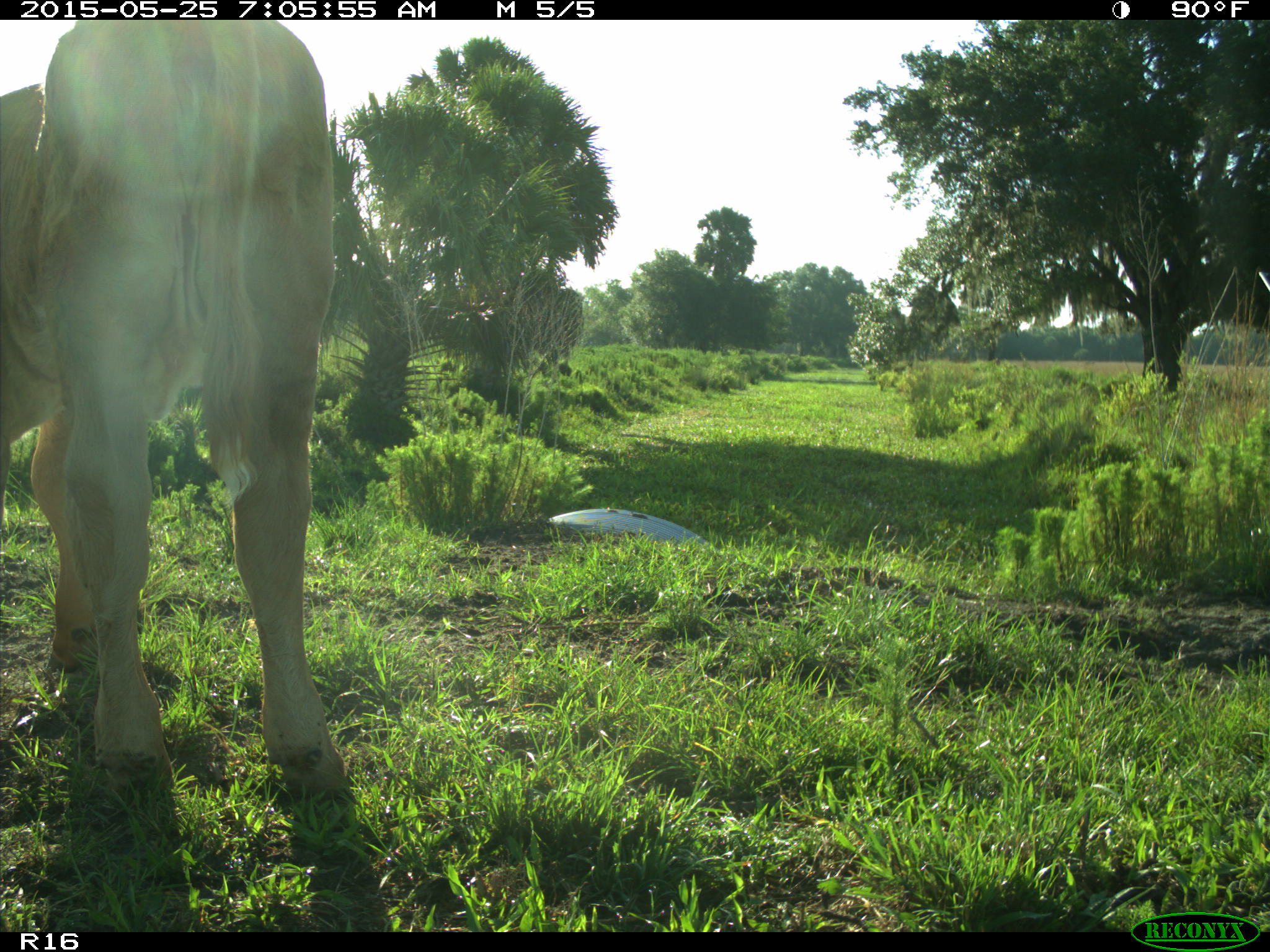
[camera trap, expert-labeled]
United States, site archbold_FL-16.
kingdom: Animalia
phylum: Chordata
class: Mammalia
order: Artiodactyla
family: Bovidae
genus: Bos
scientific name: Bos taurus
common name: domestic cow